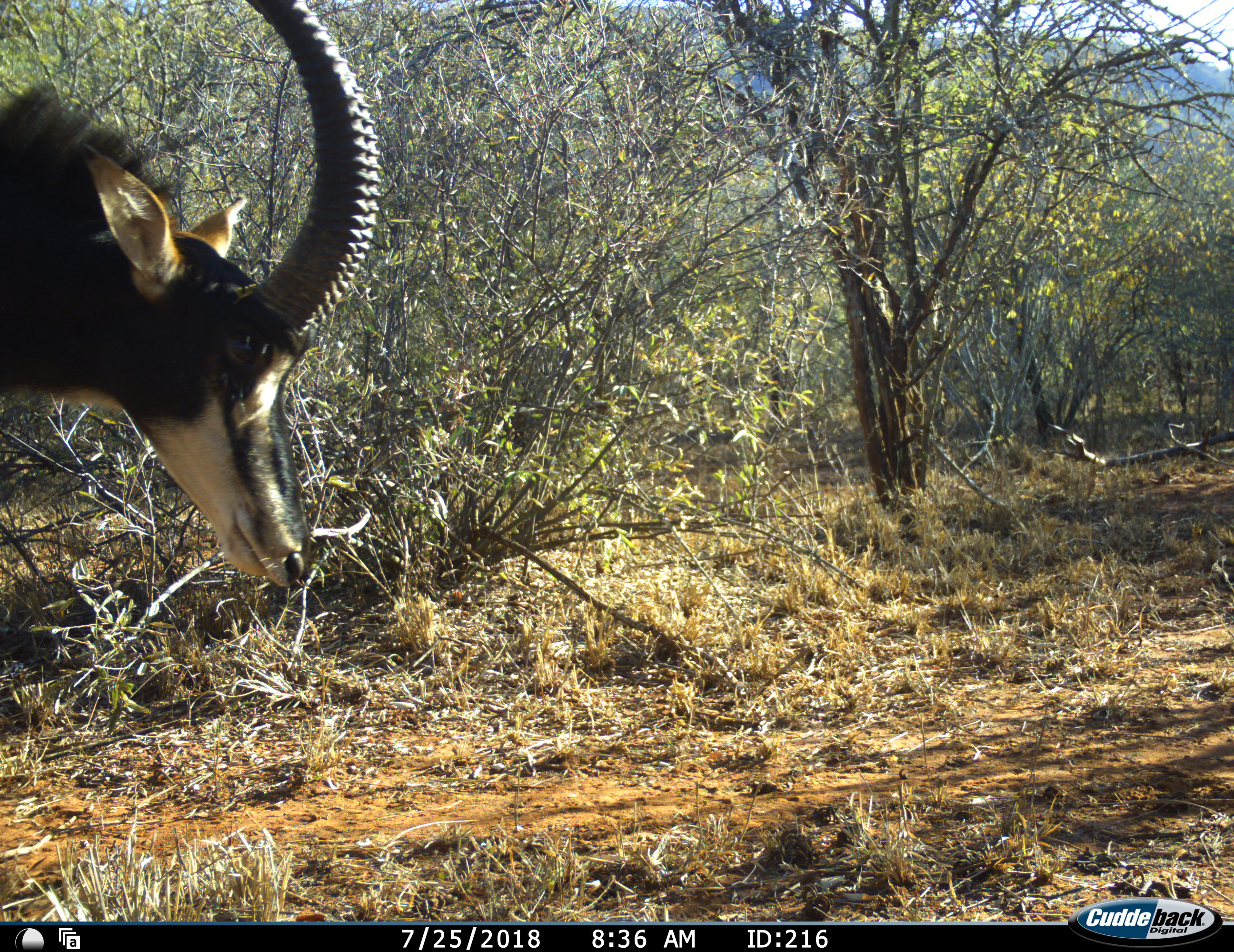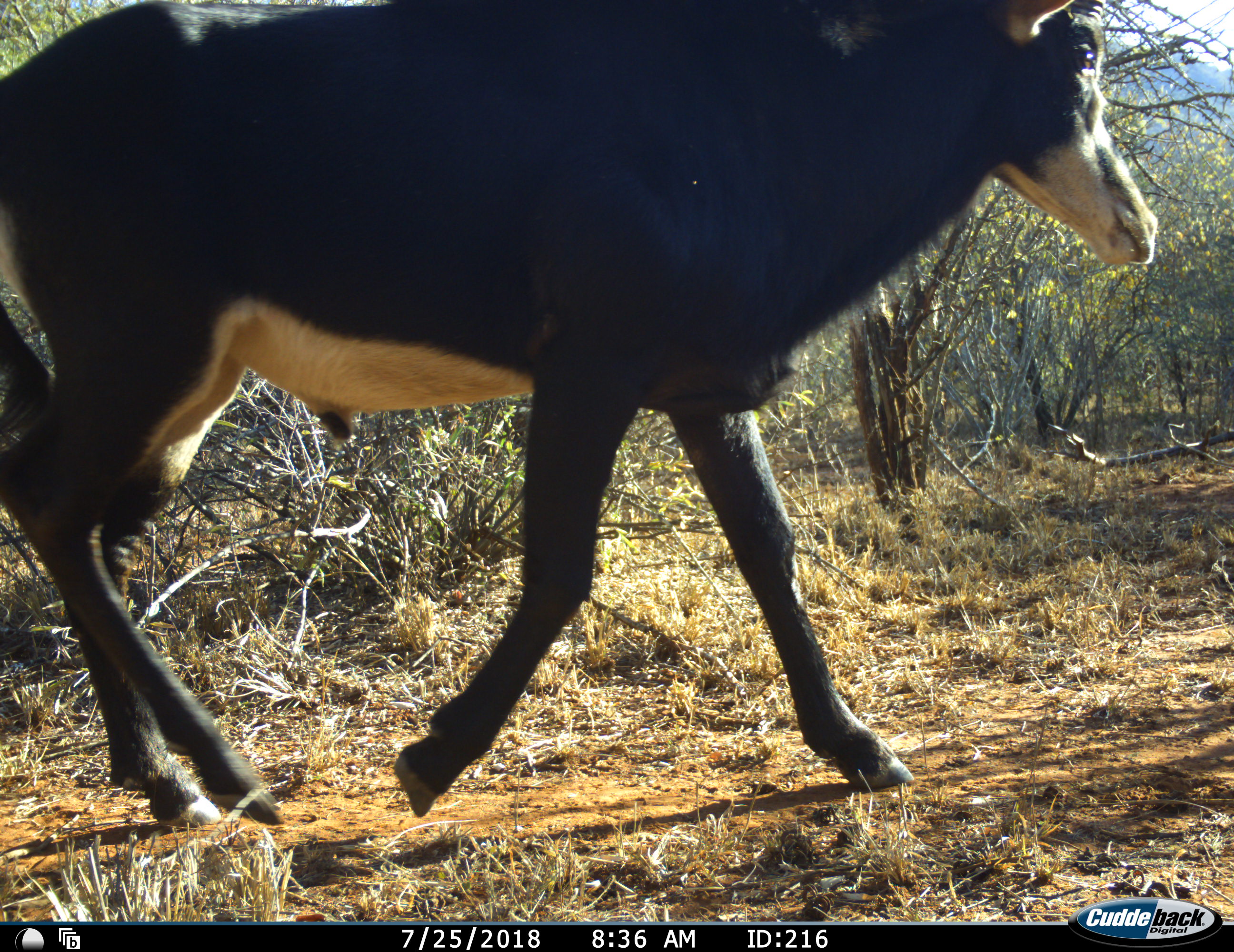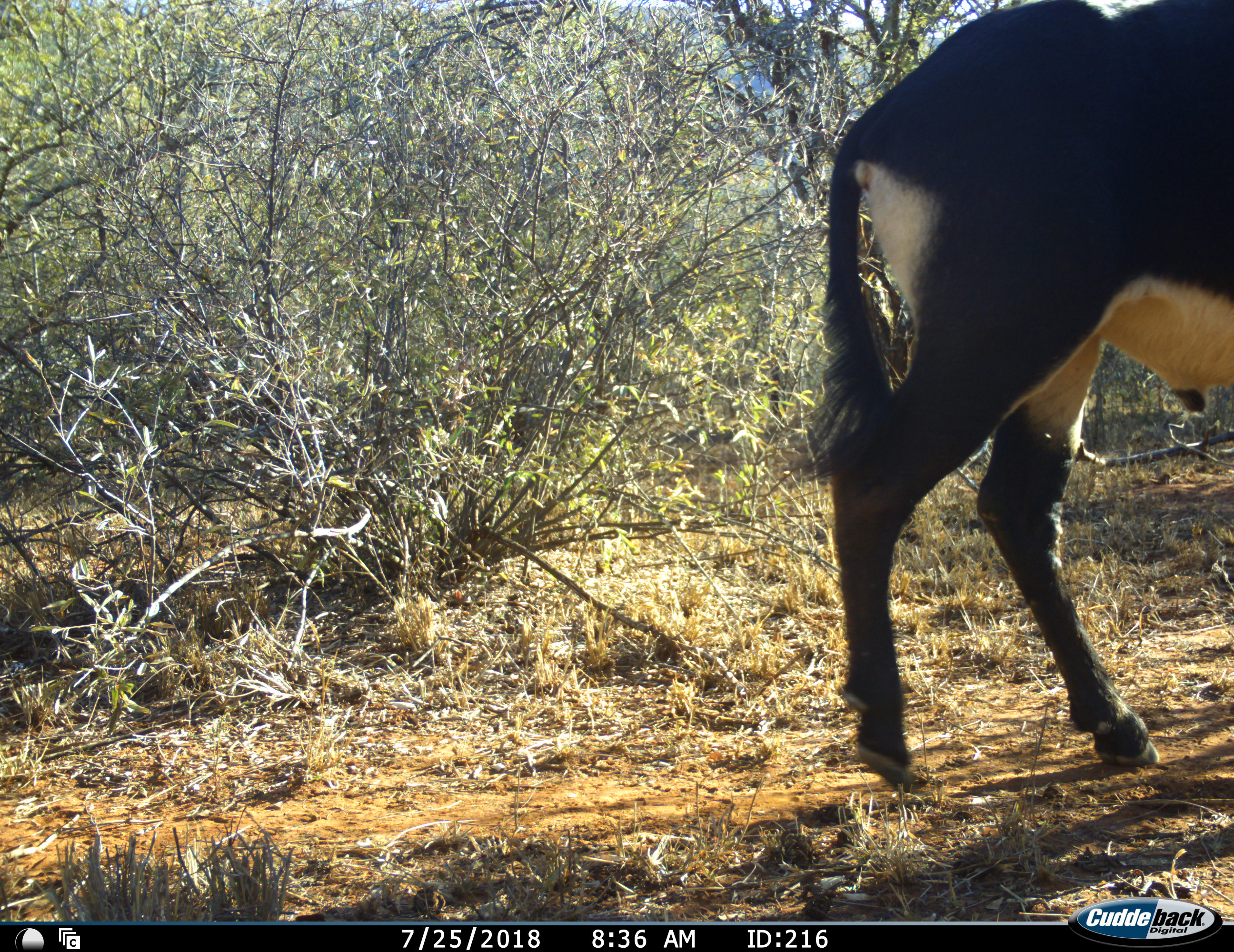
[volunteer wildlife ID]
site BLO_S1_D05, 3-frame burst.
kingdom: Animalia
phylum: Chordata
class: Mammalia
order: Artiodactyla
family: Bovidae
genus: Hippotragus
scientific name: Hippotragus niger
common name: sable antelope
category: sable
Sable (sable antelope) (Hippotragus niger), count 1. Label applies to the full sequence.